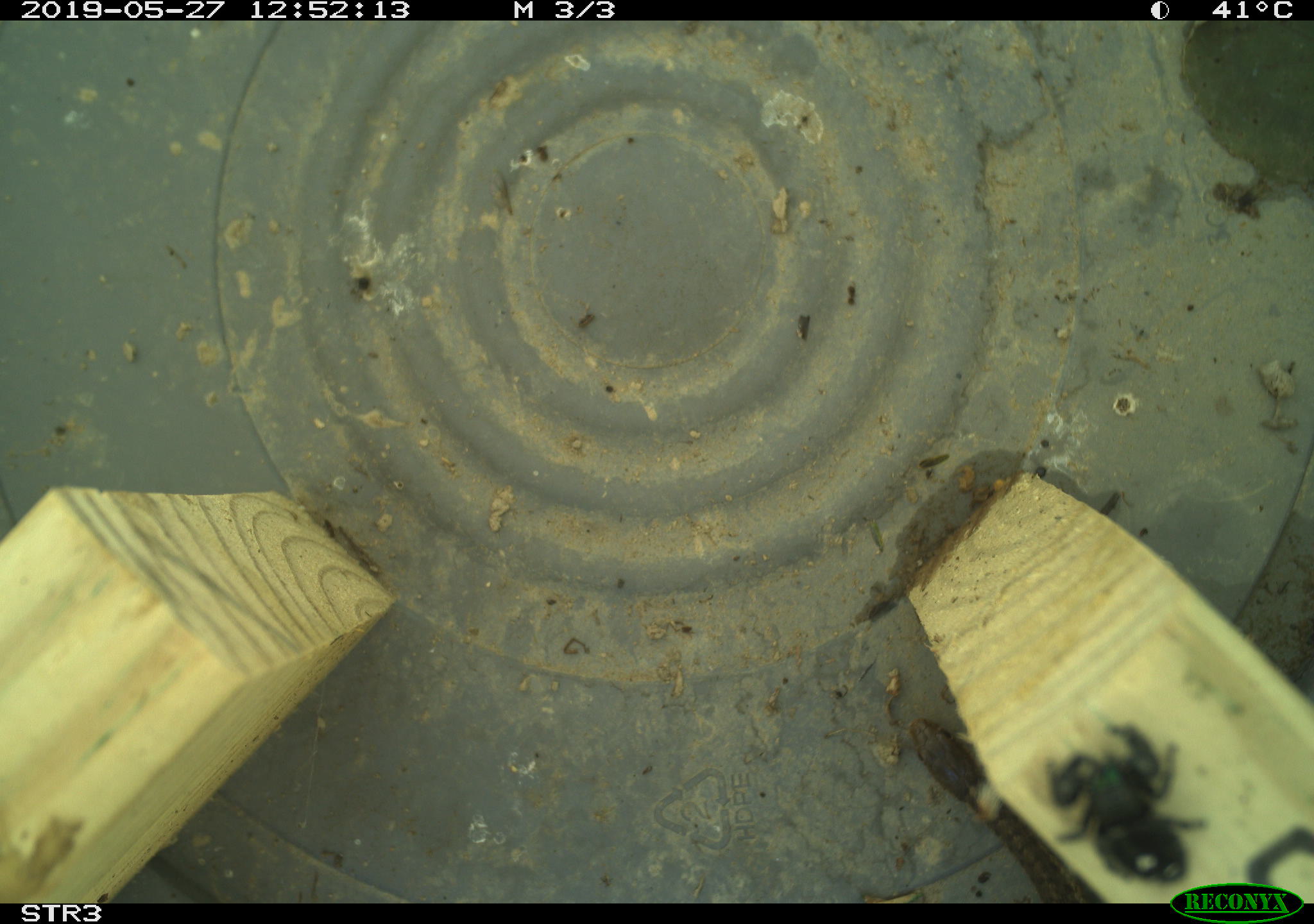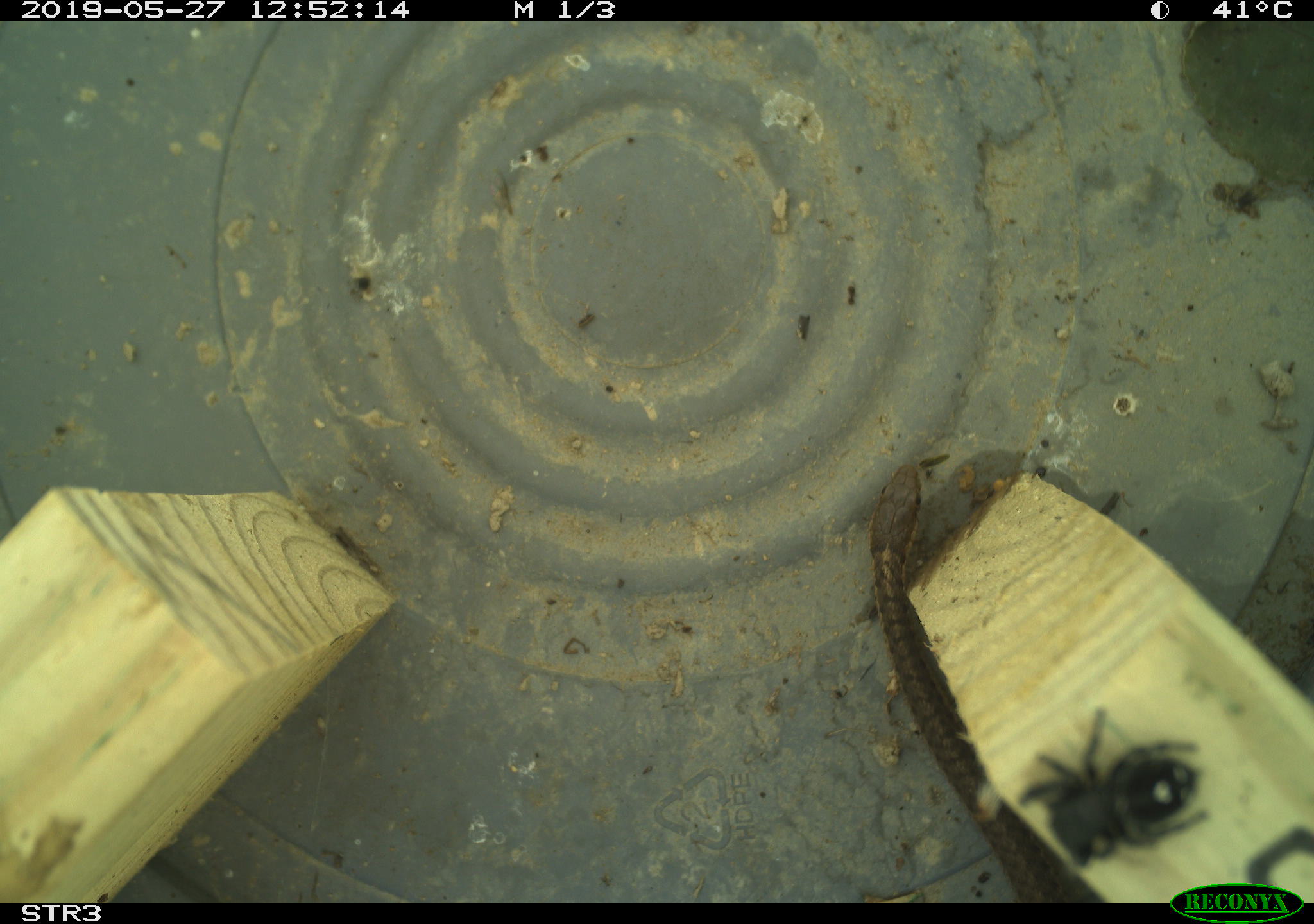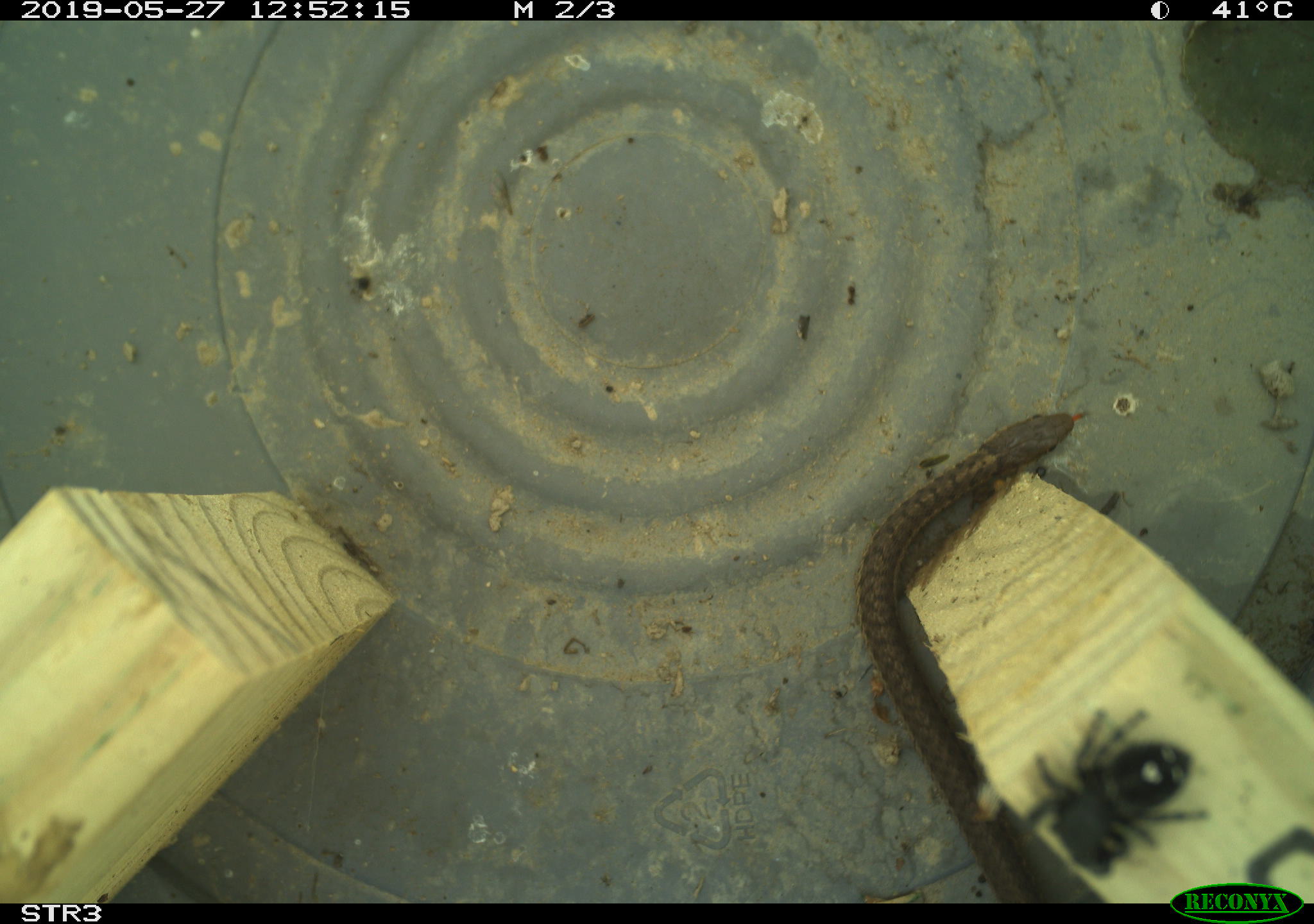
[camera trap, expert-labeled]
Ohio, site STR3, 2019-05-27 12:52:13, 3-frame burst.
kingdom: Animalia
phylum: Chordata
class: Reptilia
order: Squamata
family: Colubridae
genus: Thamnophis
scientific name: Thamnophis sirtalis sirtalis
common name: eastern gartersnake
Eastern gartersnake (Thamnophis sirtalis sirtalis).